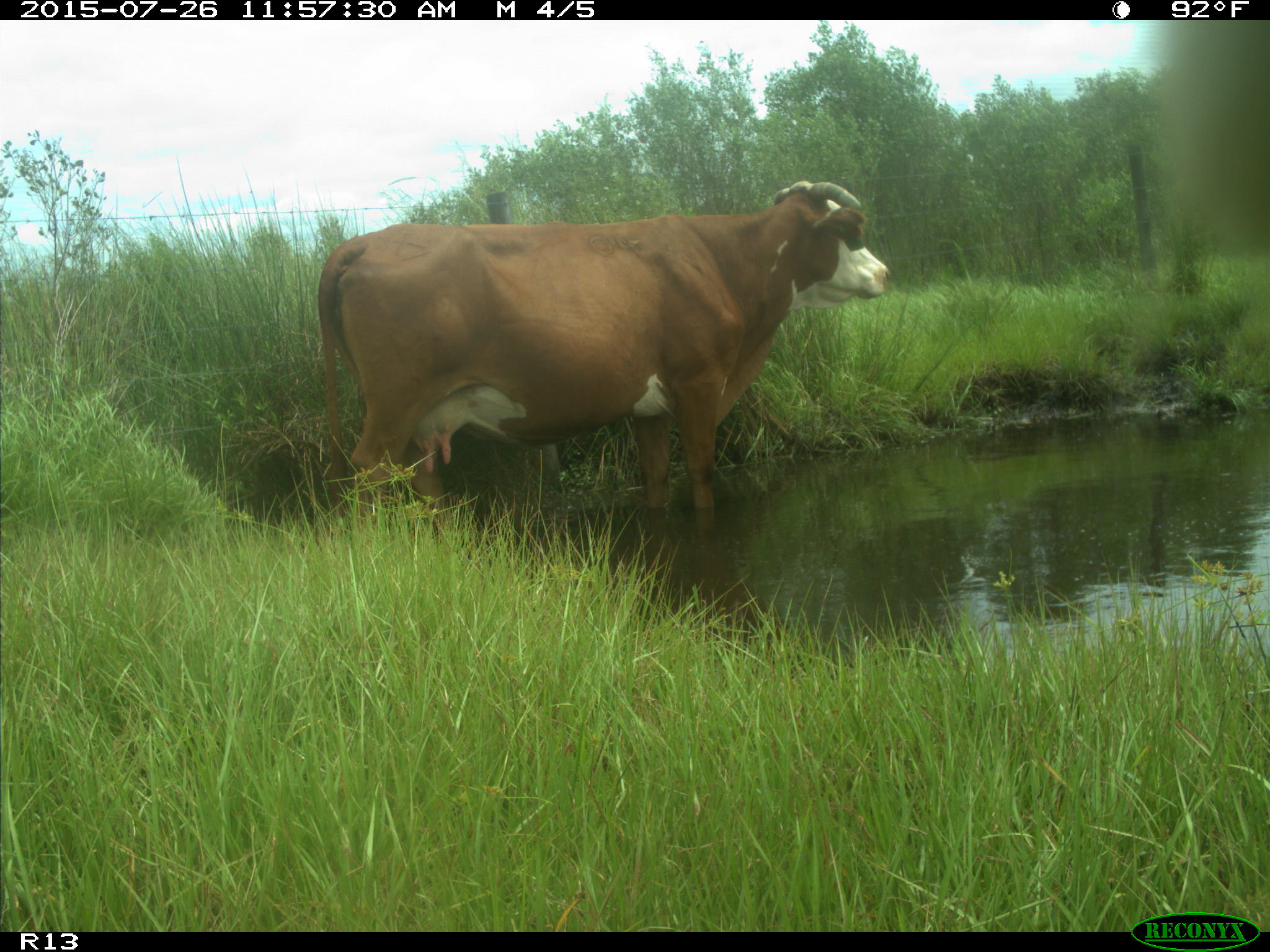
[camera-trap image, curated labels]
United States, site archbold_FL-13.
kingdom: Animalia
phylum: Chordata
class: Mammalia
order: Artiodactyla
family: Bovidae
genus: Bos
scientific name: Bos taurus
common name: domestic cow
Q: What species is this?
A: Bos taurus (domestic cow).